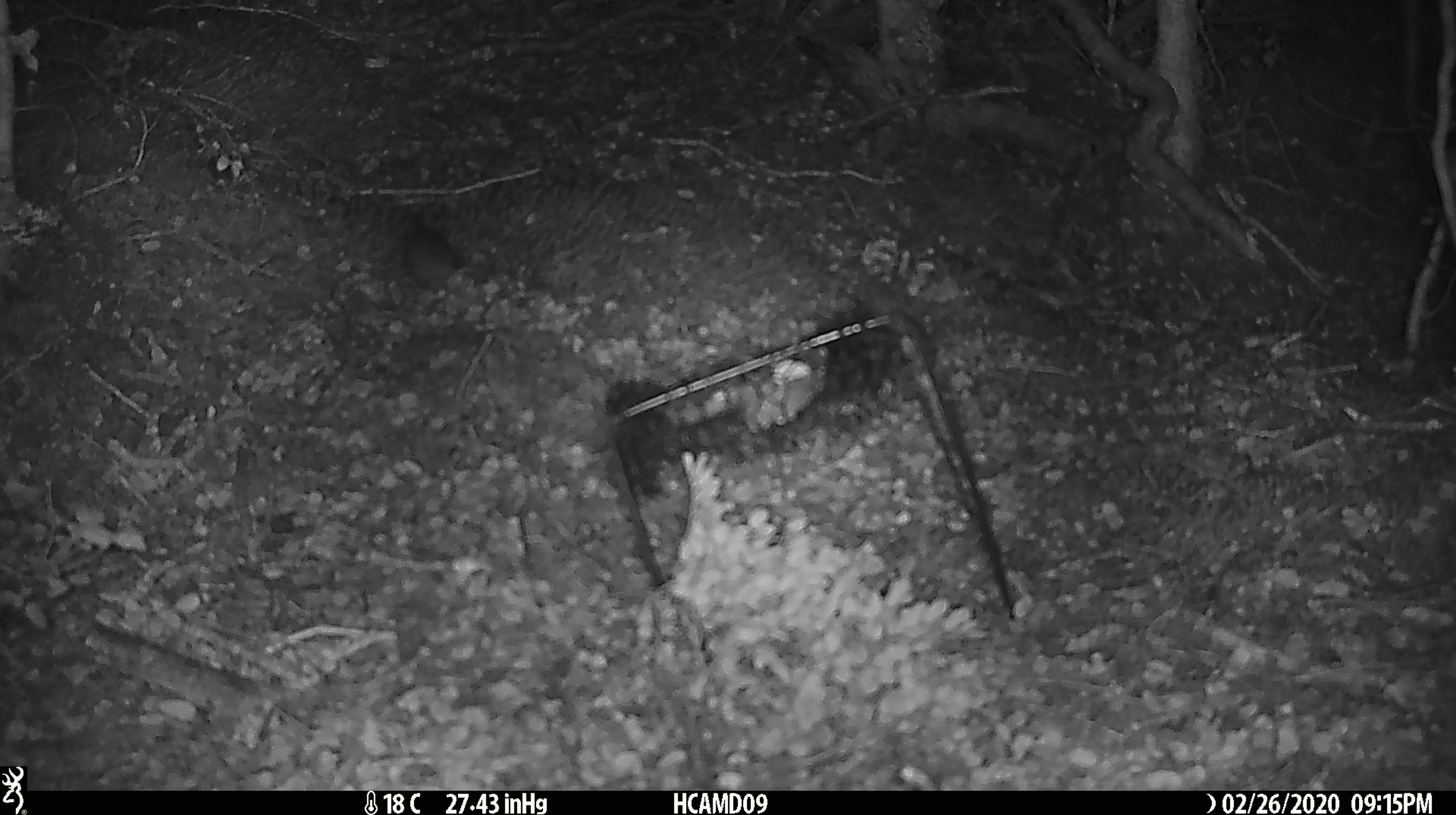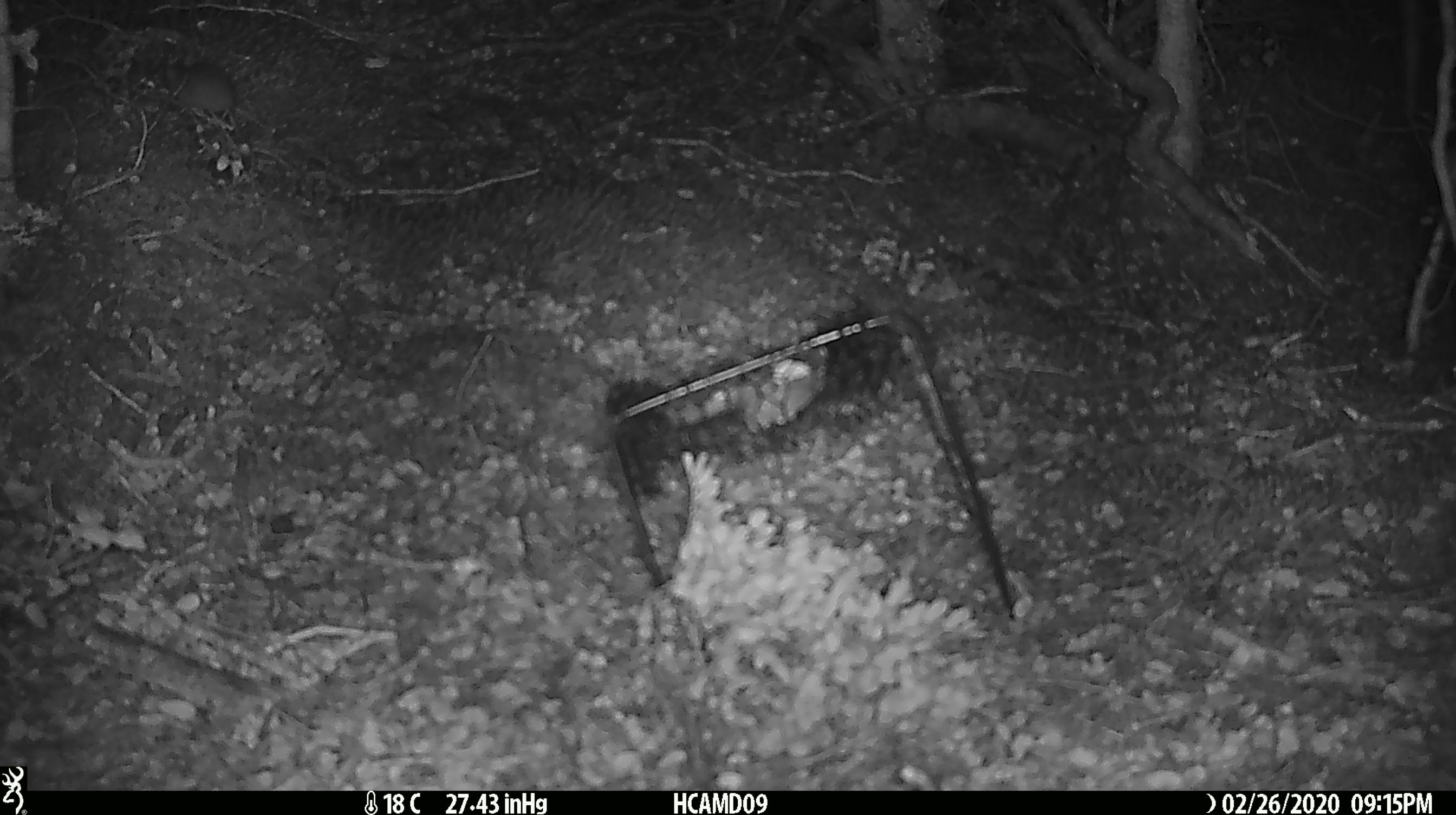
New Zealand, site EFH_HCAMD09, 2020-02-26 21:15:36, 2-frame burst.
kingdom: Animalia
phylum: Chordata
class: Mammalia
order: Rodentia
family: Muridae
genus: Mus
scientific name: Mus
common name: mouse